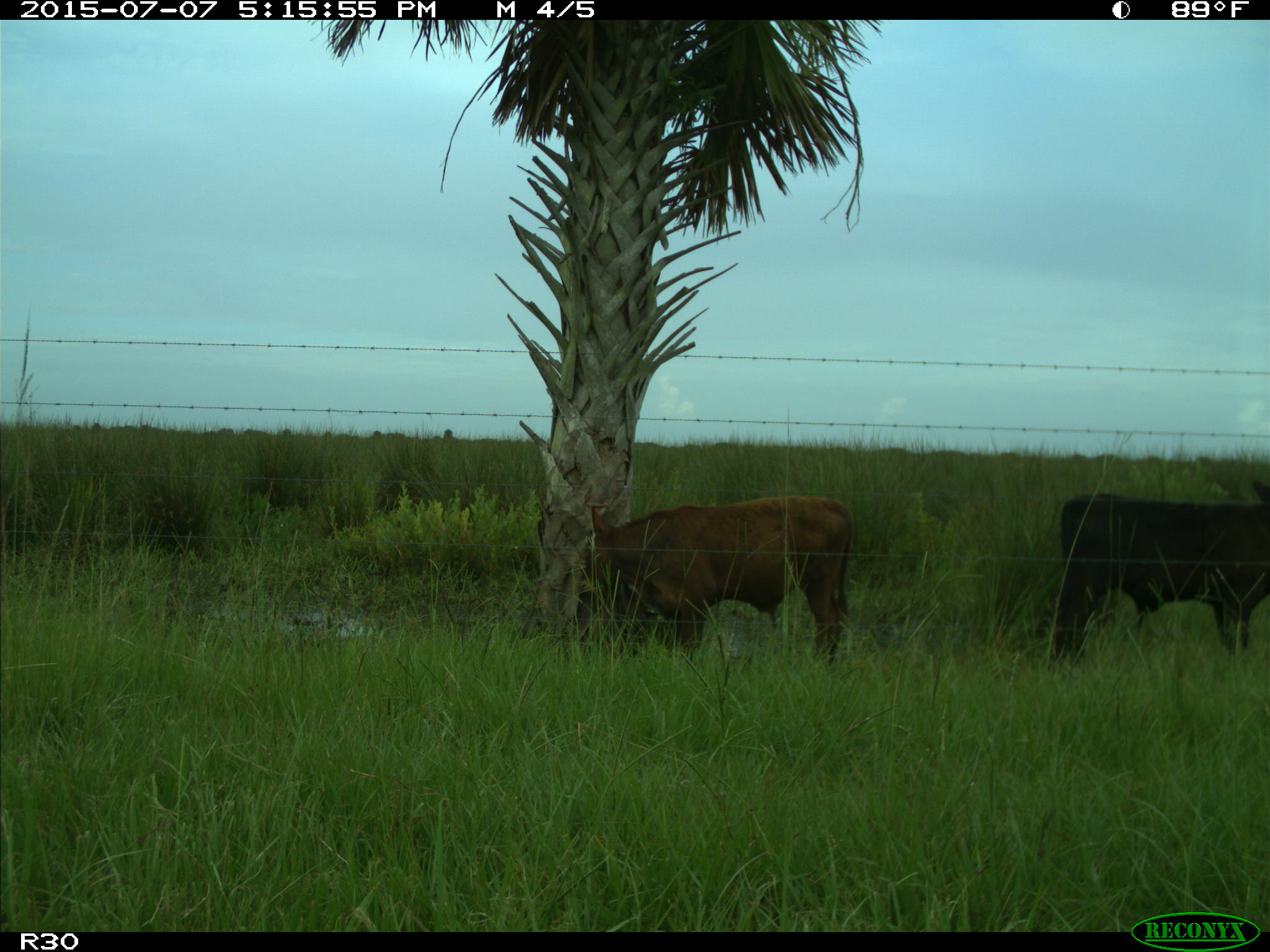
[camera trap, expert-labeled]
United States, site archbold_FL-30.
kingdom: Animalia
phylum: Chordata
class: Mammalia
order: Artiodactyla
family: Bovidae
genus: Bos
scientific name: Bos taurus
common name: domestic cow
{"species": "Bos taurus (domestic cow)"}